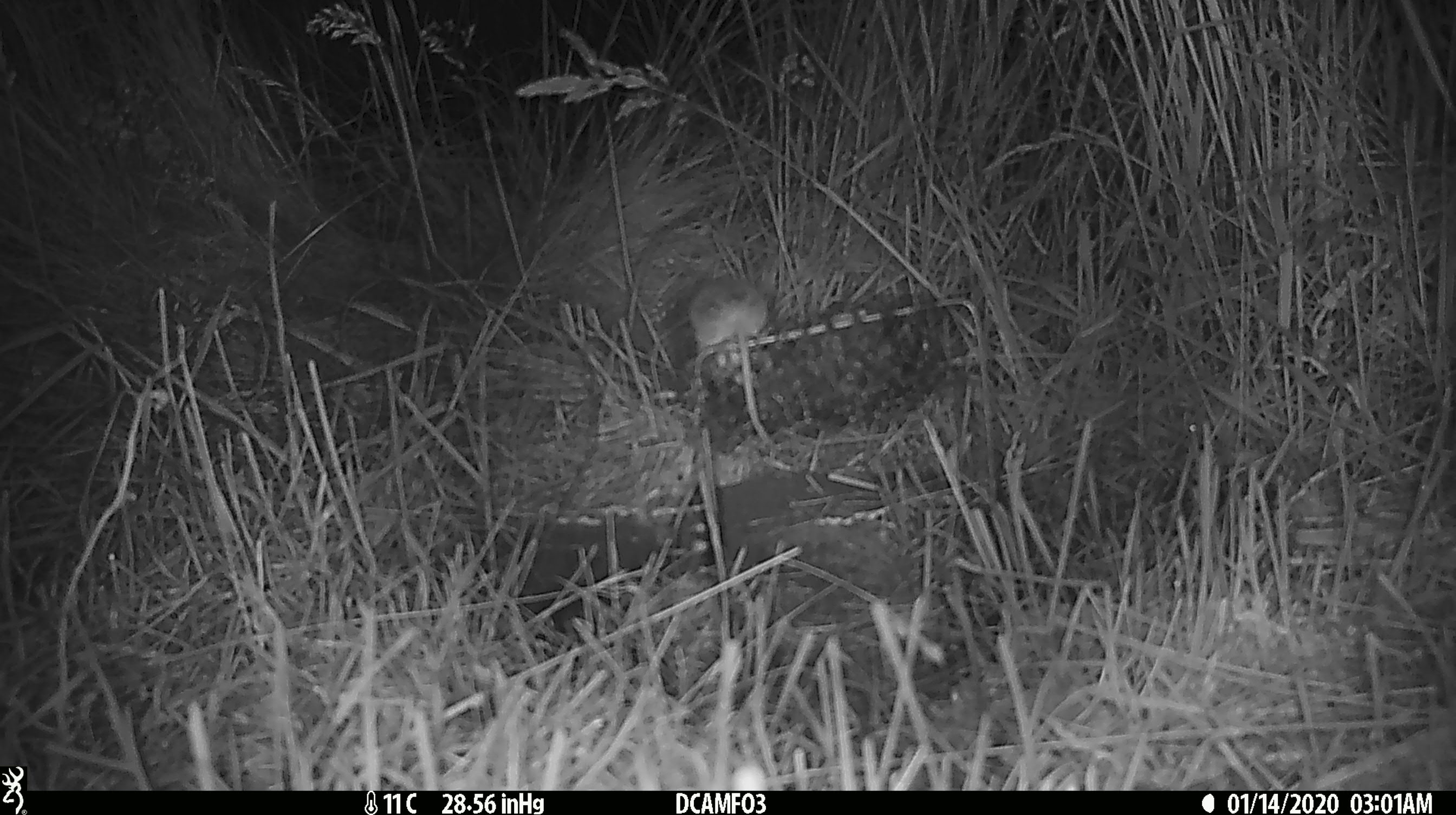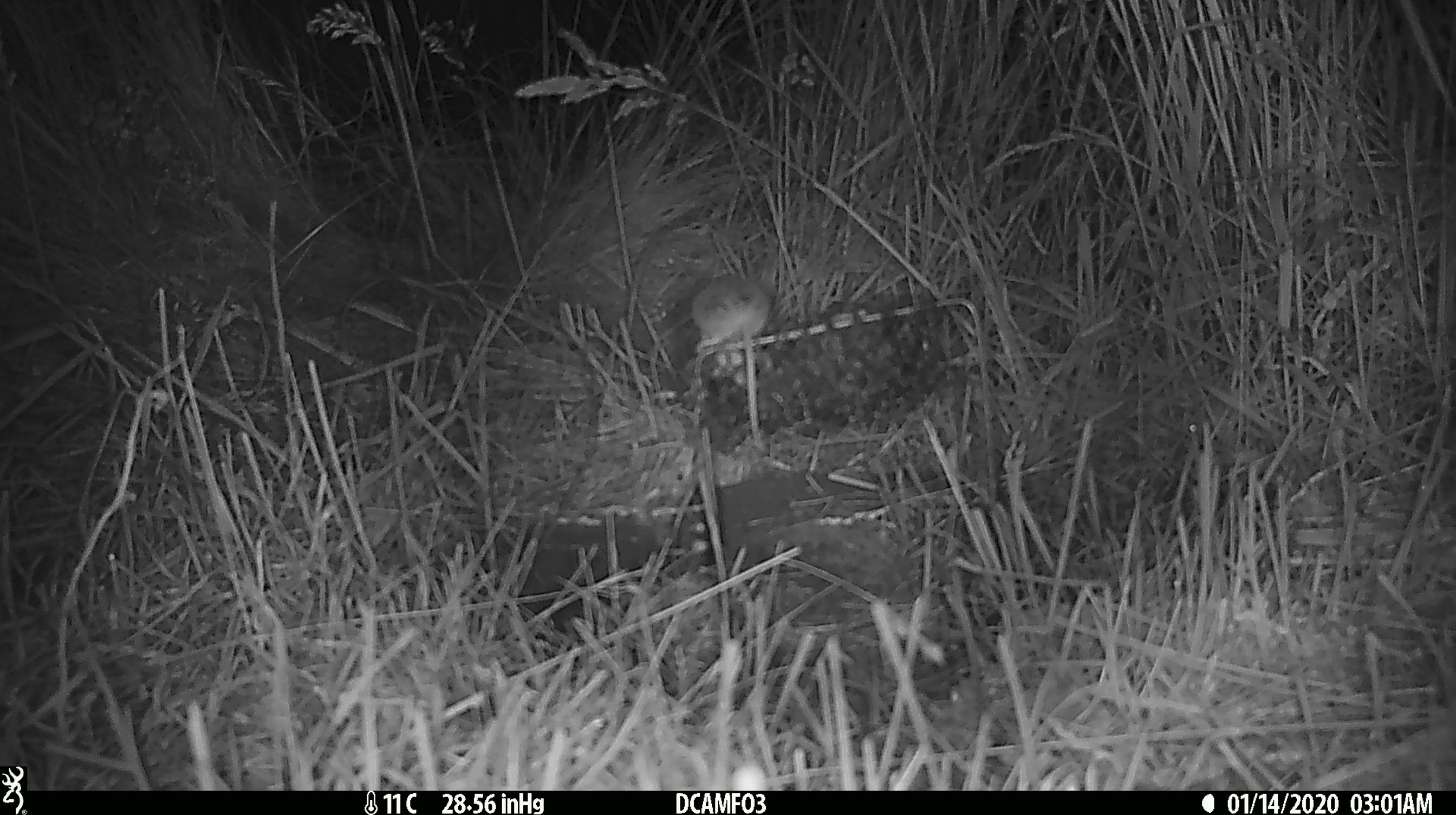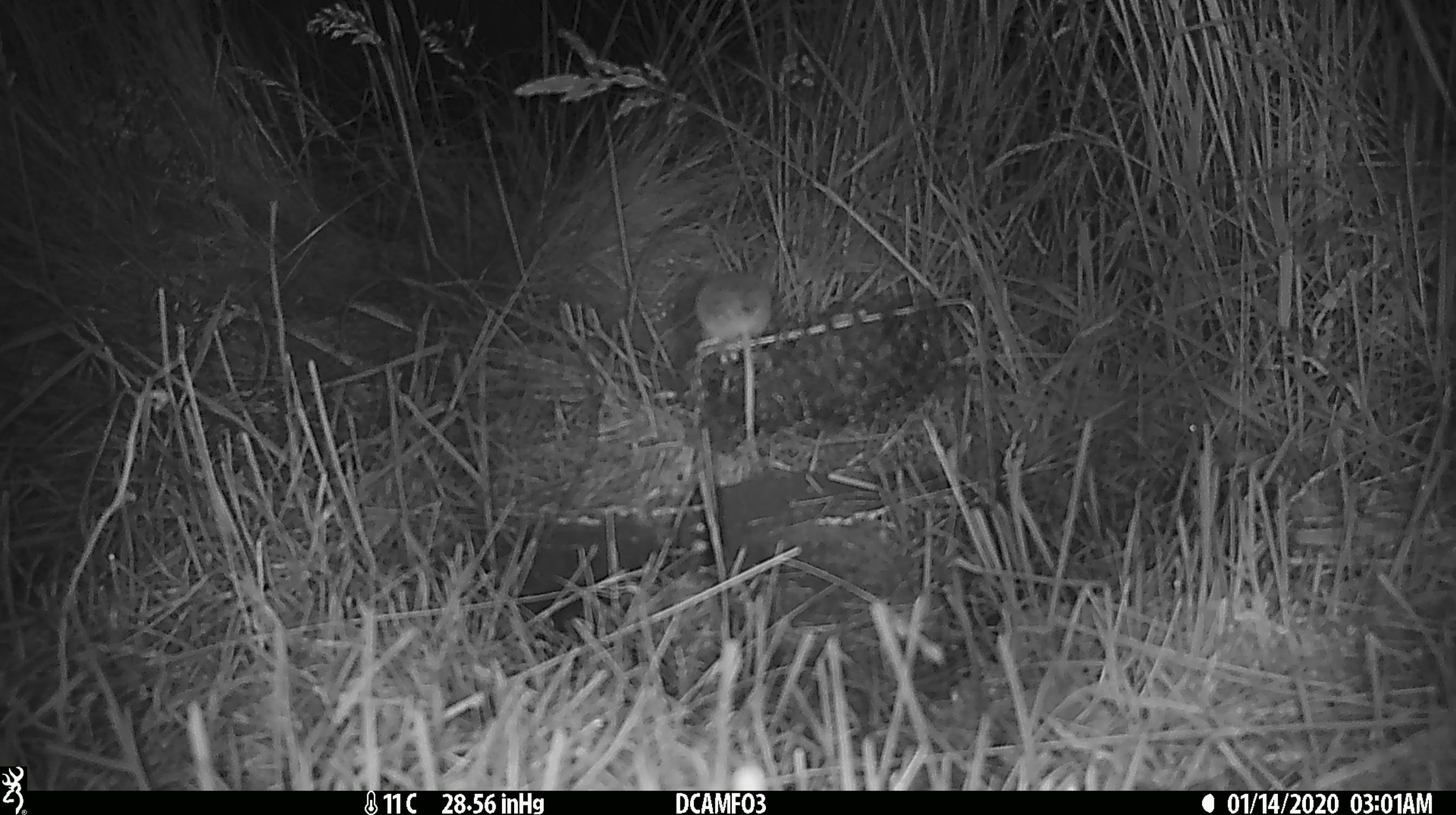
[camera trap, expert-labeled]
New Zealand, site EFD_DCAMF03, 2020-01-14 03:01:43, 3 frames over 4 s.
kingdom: Animalia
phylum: Chordata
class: Mammalia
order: Rodentia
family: Muridae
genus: Mus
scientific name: Mus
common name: mouse